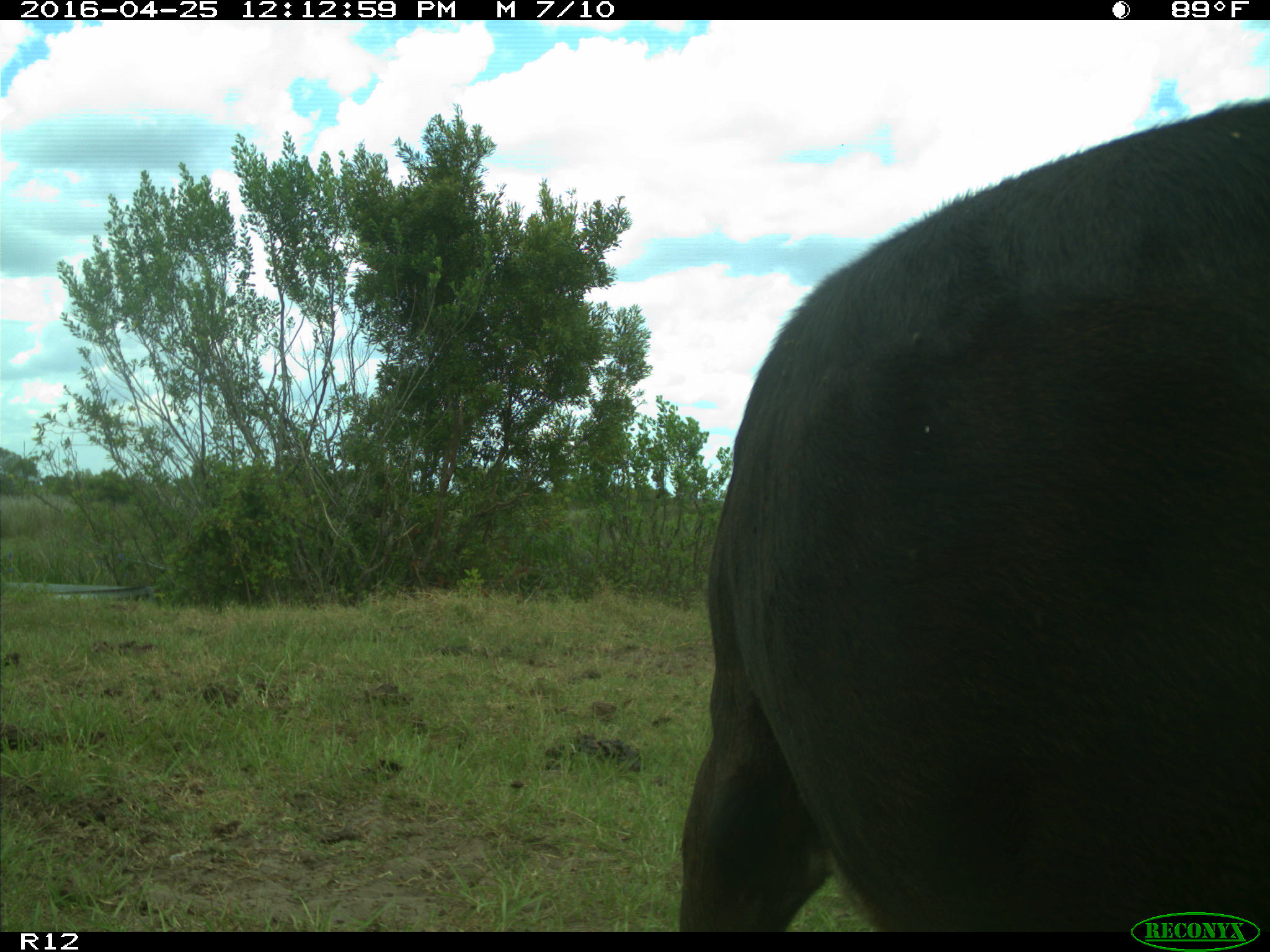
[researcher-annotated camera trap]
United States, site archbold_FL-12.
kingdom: Animalia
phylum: Chordata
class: Mammalia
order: Artiodactyla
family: Bovidae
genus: Bos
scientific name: Bos taurus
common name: domestic cow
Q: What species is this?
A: Bos taurus (domestic cow).